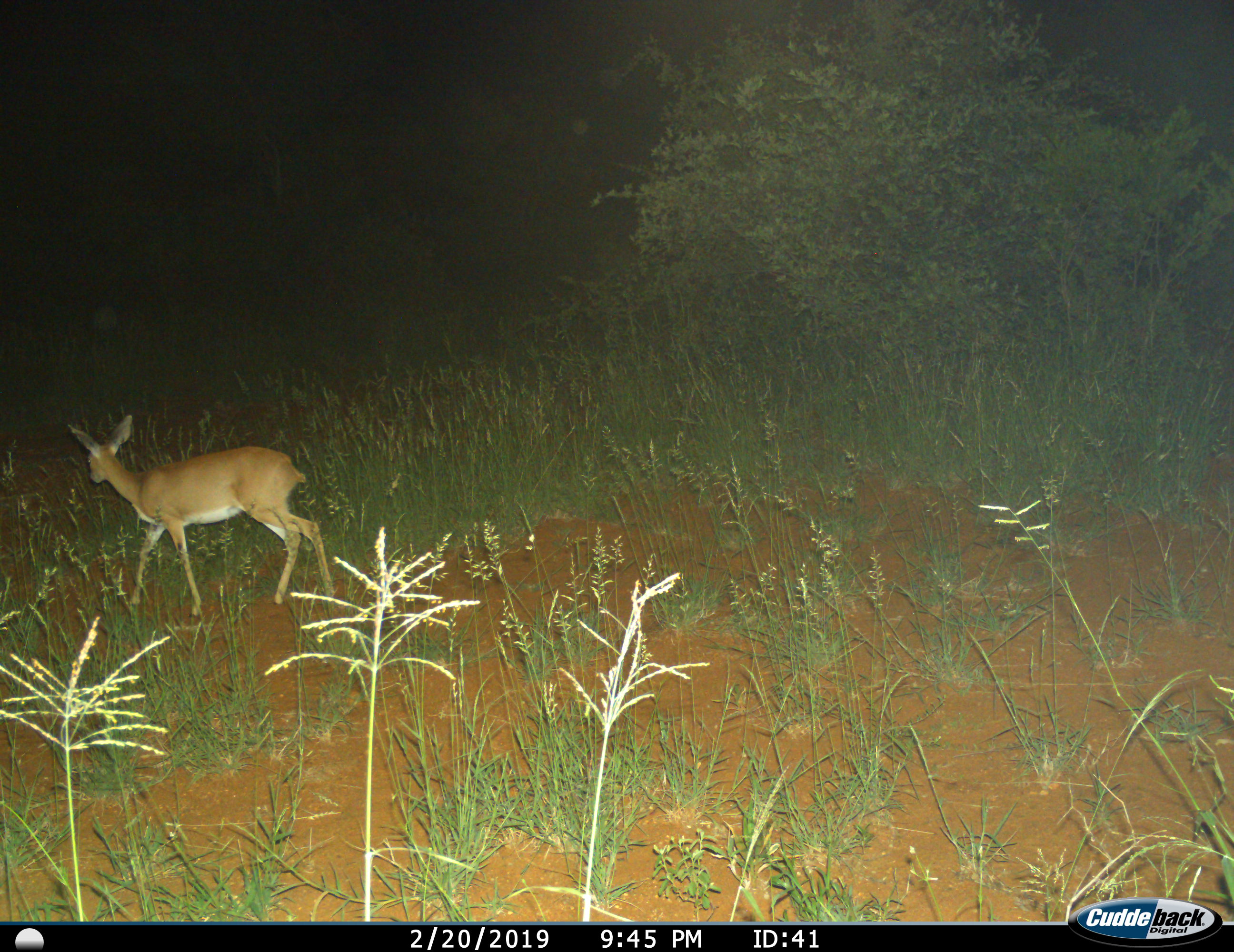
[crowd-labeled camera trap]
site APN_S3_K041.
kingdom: Animalia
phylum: Chordata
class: Mammalia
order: Artiodactyla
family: Bovidae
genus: Raphicerus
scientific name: Raphicerus campestris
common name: steenbok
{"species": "steenbok (Raphicerus campestris)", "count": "1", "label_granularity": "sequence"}